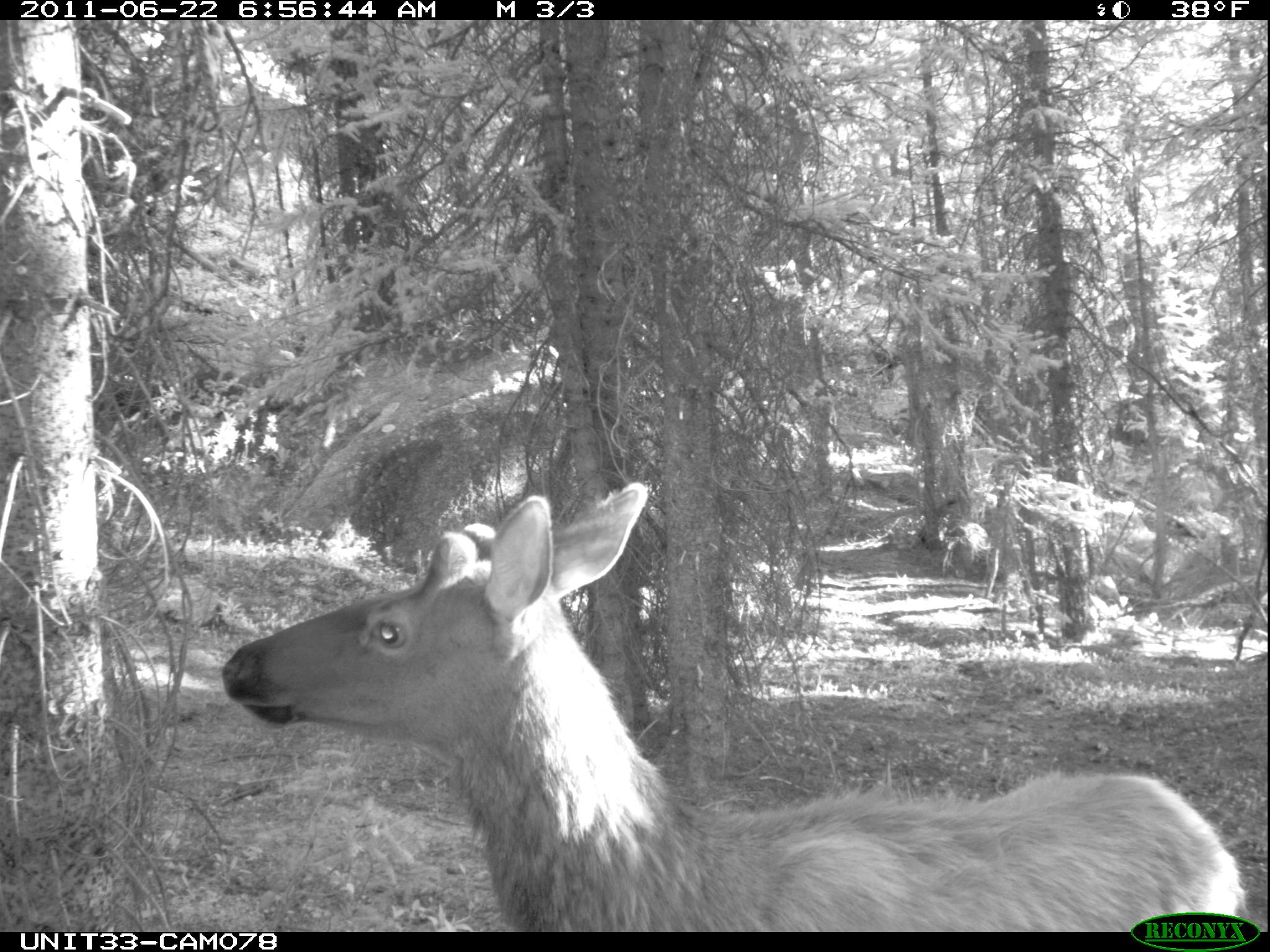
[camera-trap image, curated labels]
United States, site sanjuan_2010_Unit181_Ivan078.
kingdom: Animalia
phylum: Chordata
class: Mammalia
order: Artiodactyla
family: Cervidae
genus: Cervus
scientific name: Cervus elaphus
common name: red deer